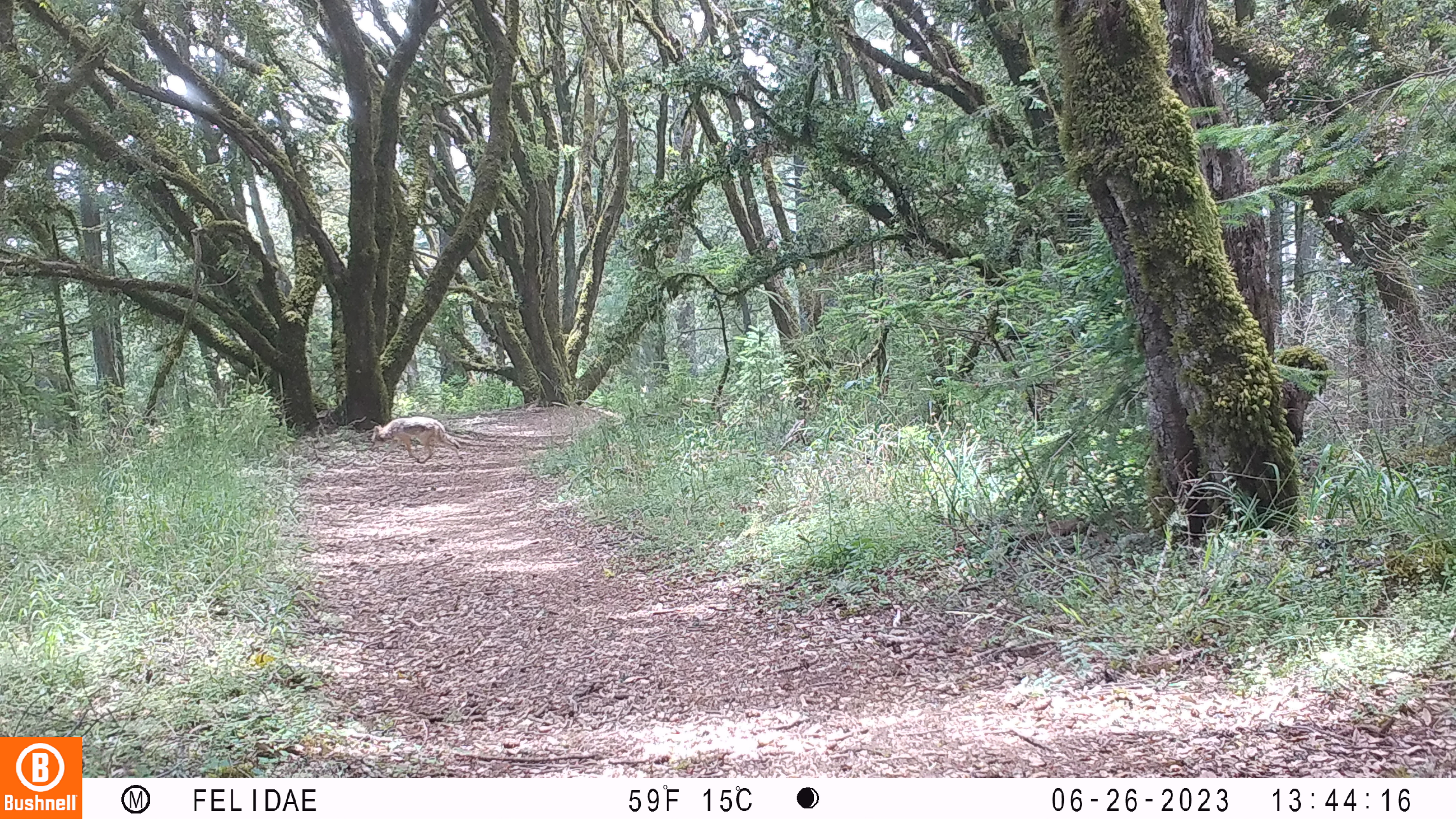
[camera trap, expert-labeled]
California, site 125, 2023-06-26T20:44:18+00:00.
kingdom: Animalia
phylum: Chordata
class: Mammalia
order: Carnivora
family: Canidae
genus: Canis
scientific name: Canis latrans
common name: coyote